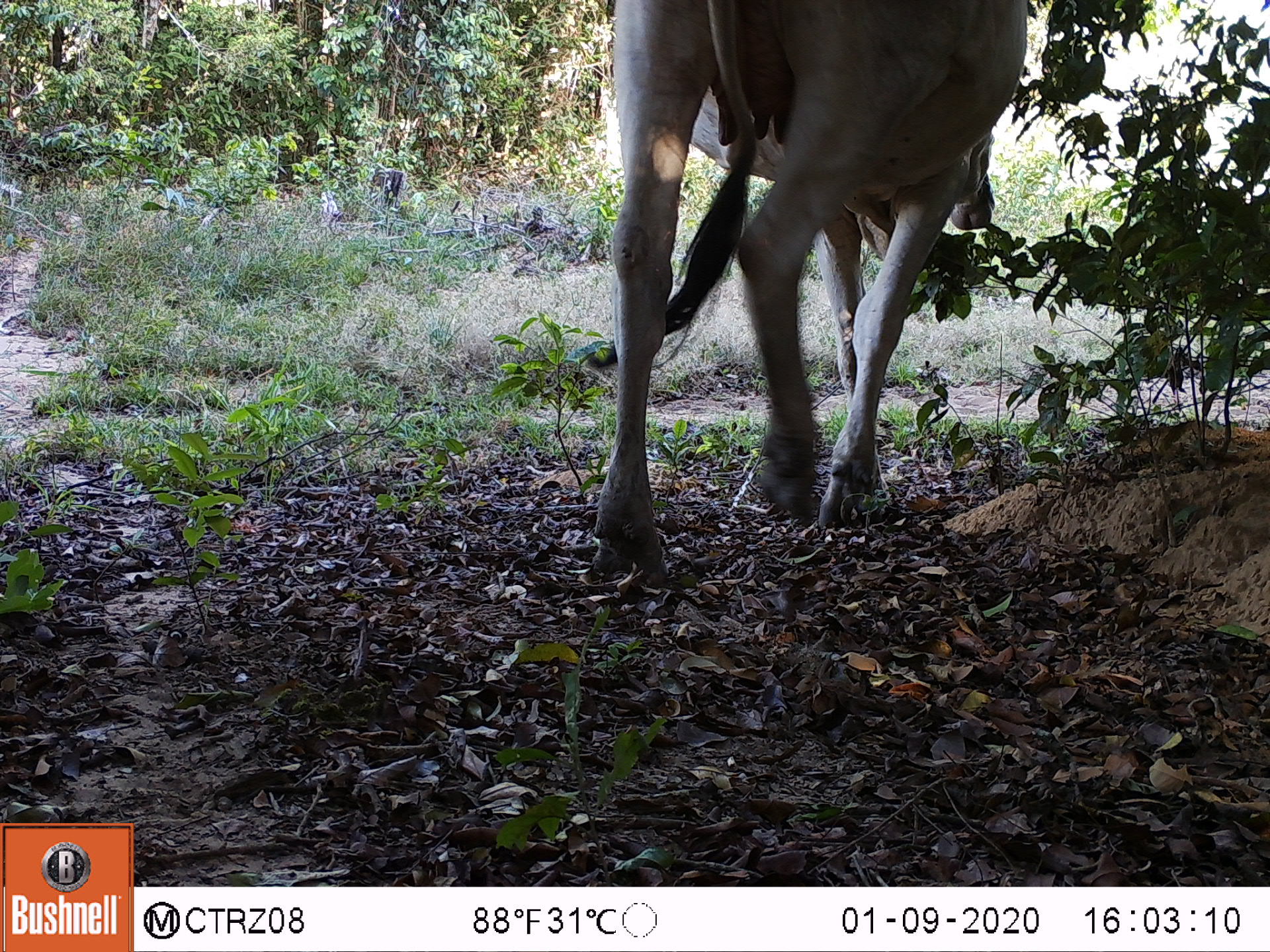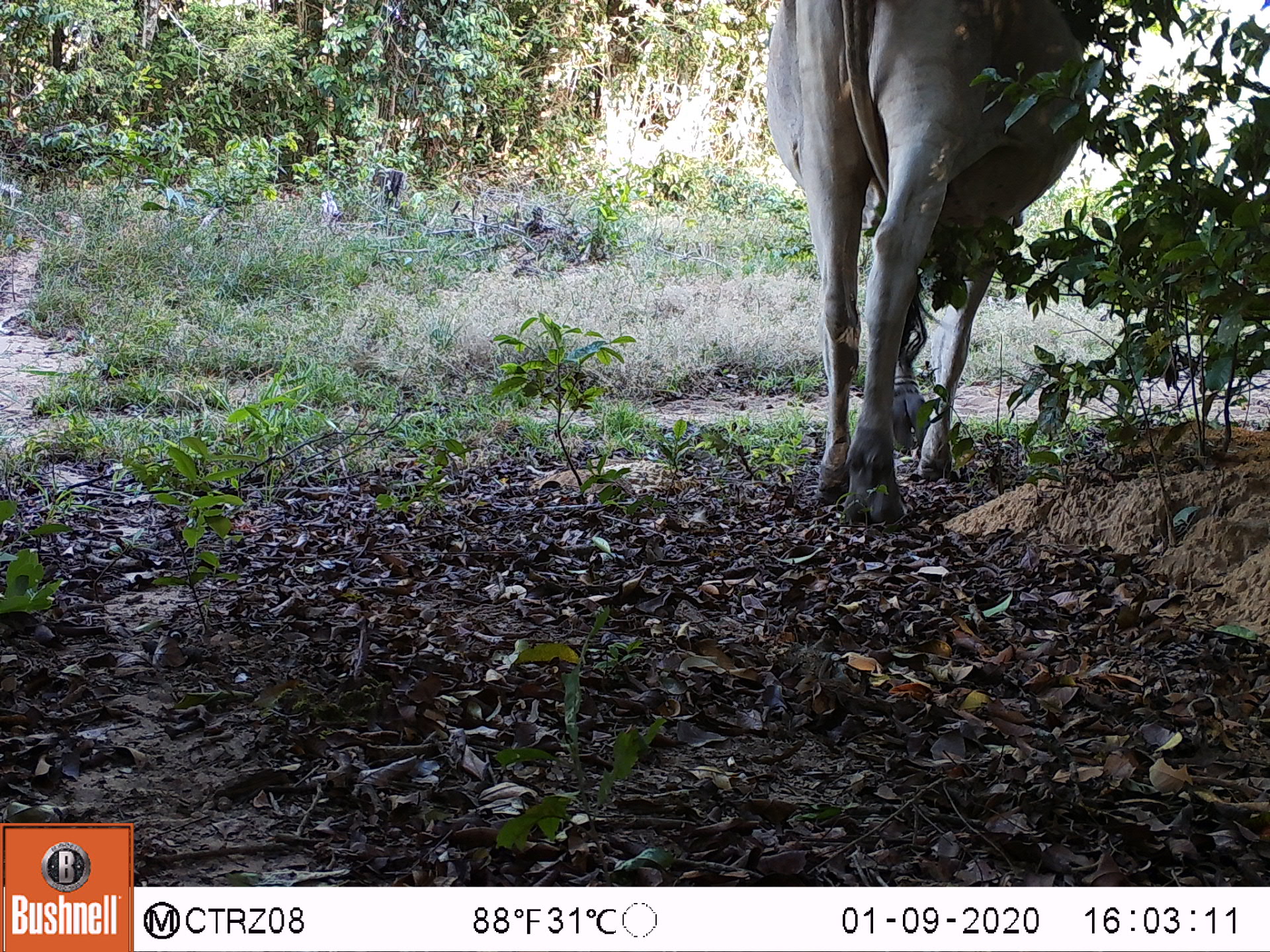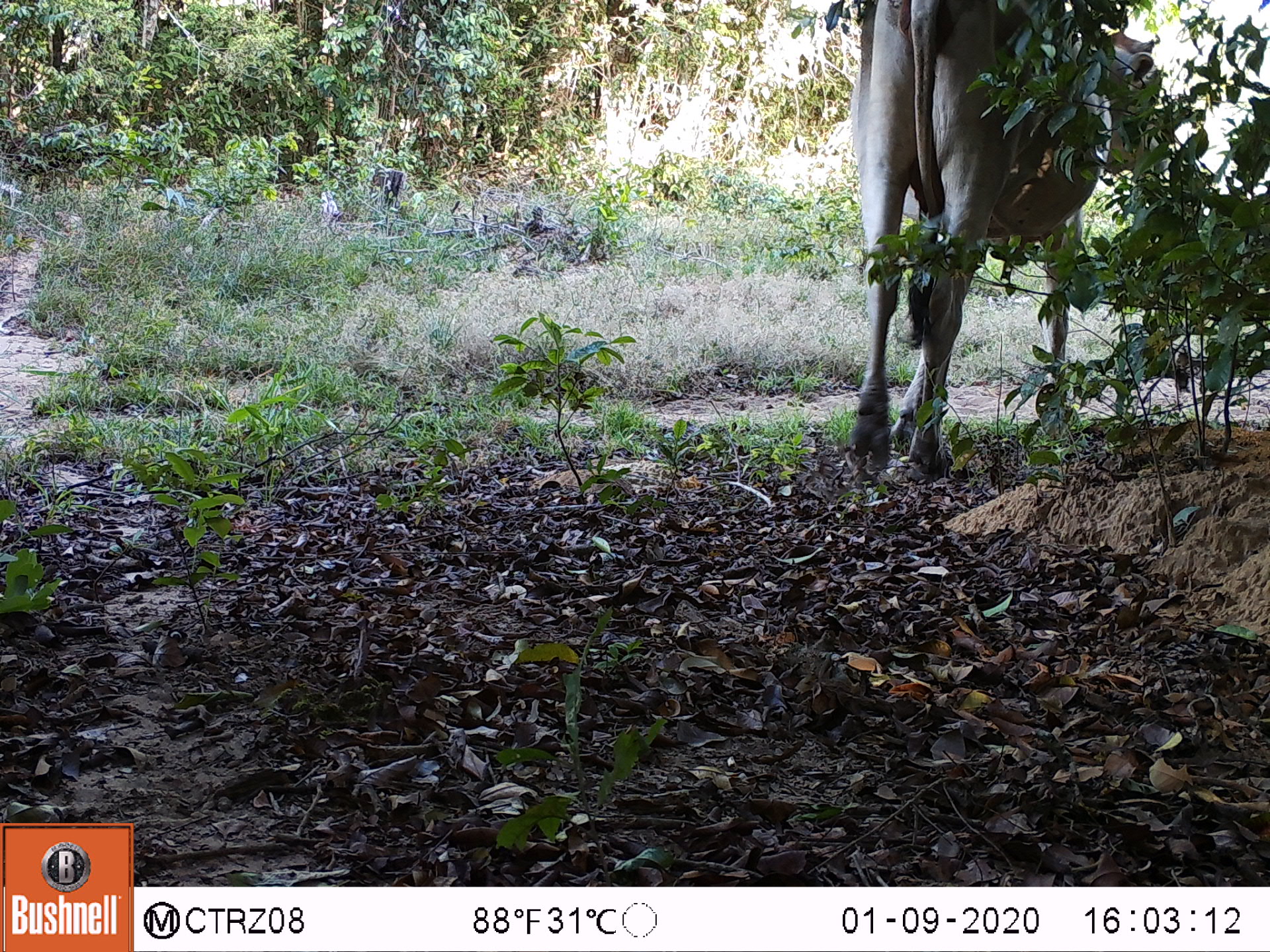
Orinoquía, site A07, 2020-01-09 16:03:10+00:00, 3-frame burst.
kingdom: Animalia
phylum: Chordata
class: Mammalia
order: Artiodactyla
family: Bovidae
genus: Bos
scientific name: Bos taurus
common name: cow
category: cattle